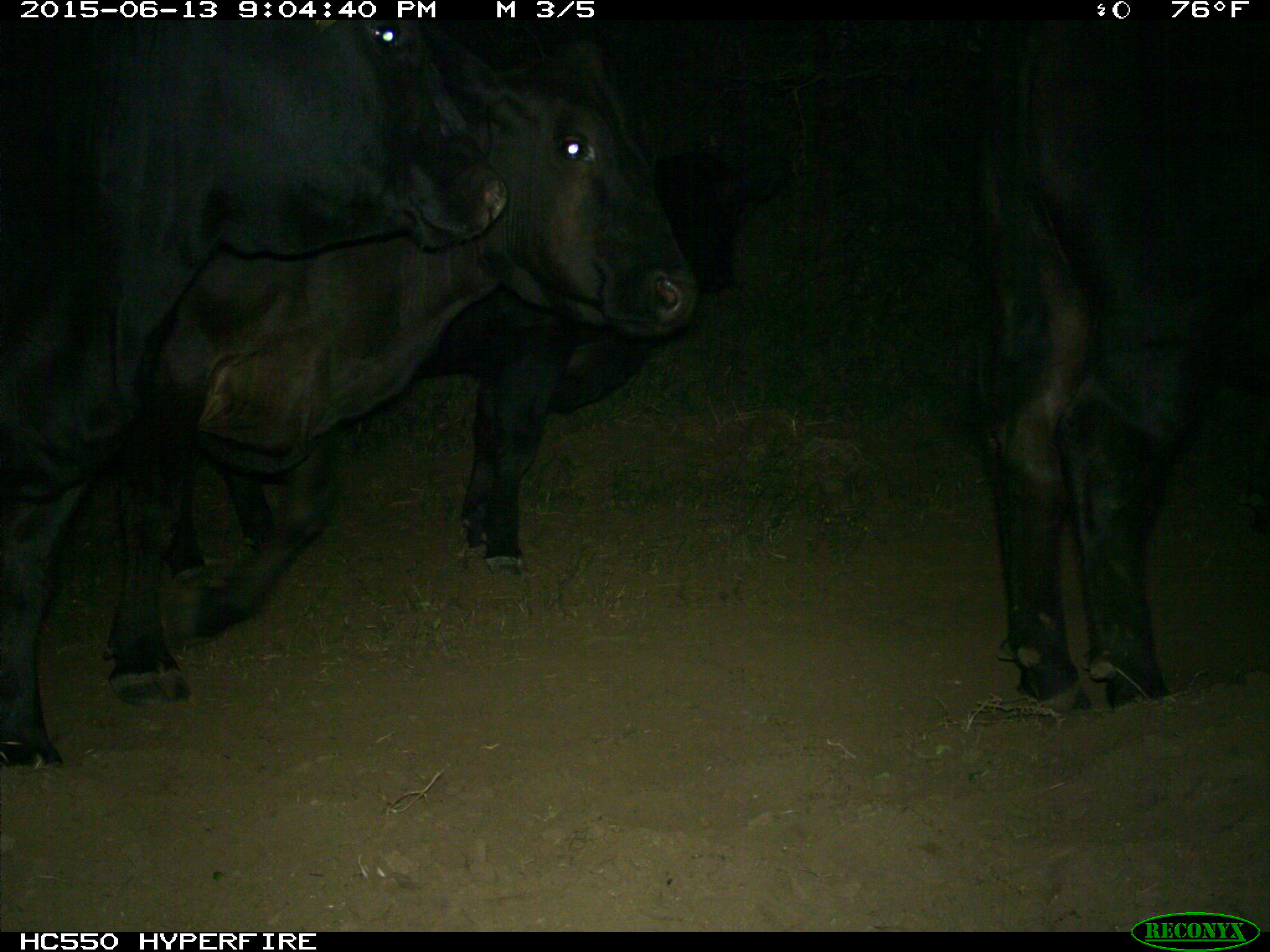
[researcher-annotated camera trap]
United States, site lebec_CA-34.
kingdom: Animalia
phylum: Chordata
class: Mammalia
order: Artiodactyla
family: Bovidae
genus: Bos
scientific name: Bos taurus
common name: domestic cow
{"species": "Bos taurus (domestic cow)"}